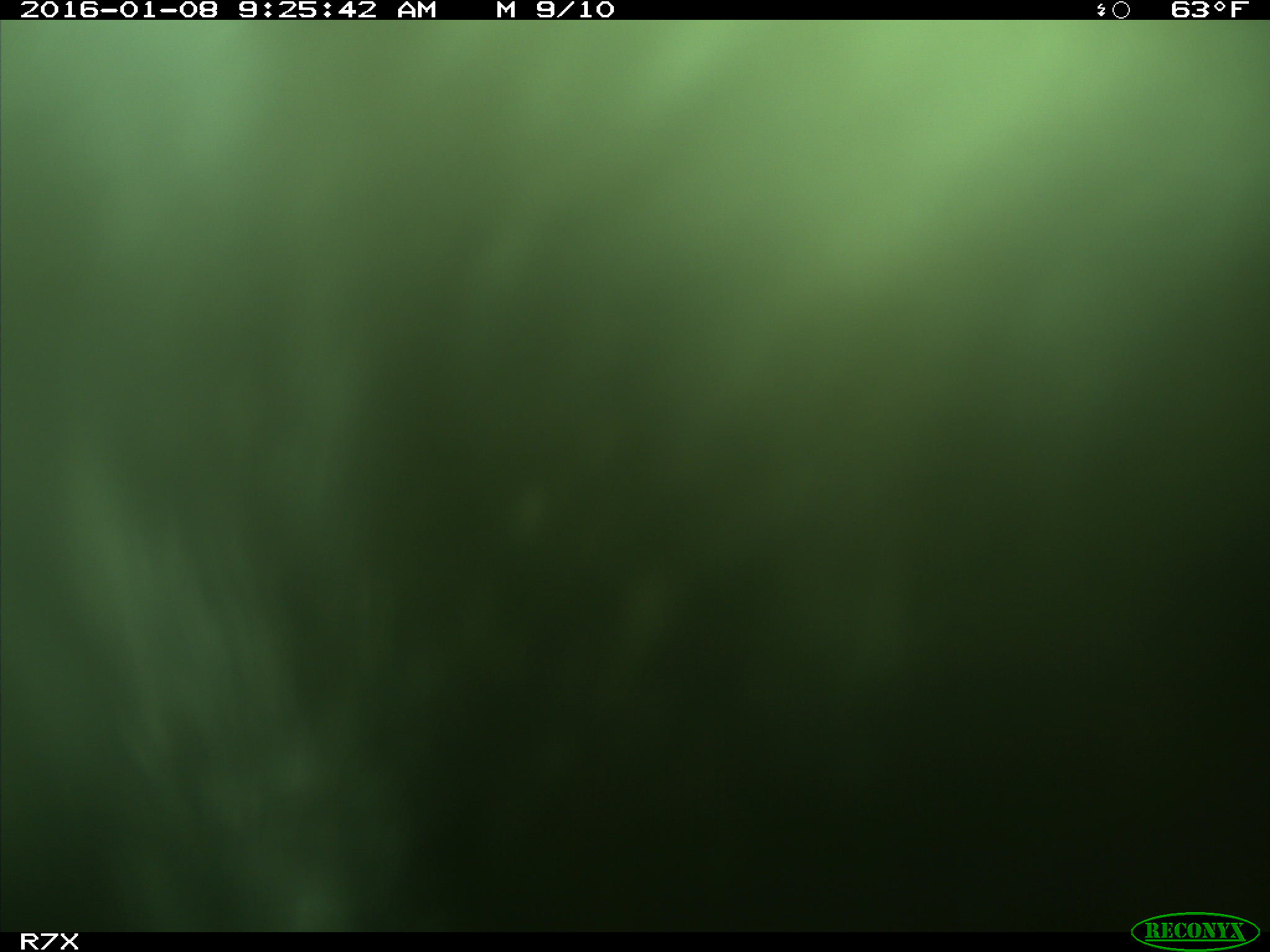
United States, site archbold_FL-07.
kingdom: Animalia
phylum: Chordata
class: Mammalia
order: Artiodactyla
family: Bovidae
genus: Bos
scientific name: Bos taurus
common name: domestic cow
Bos taurus (domestic cow).